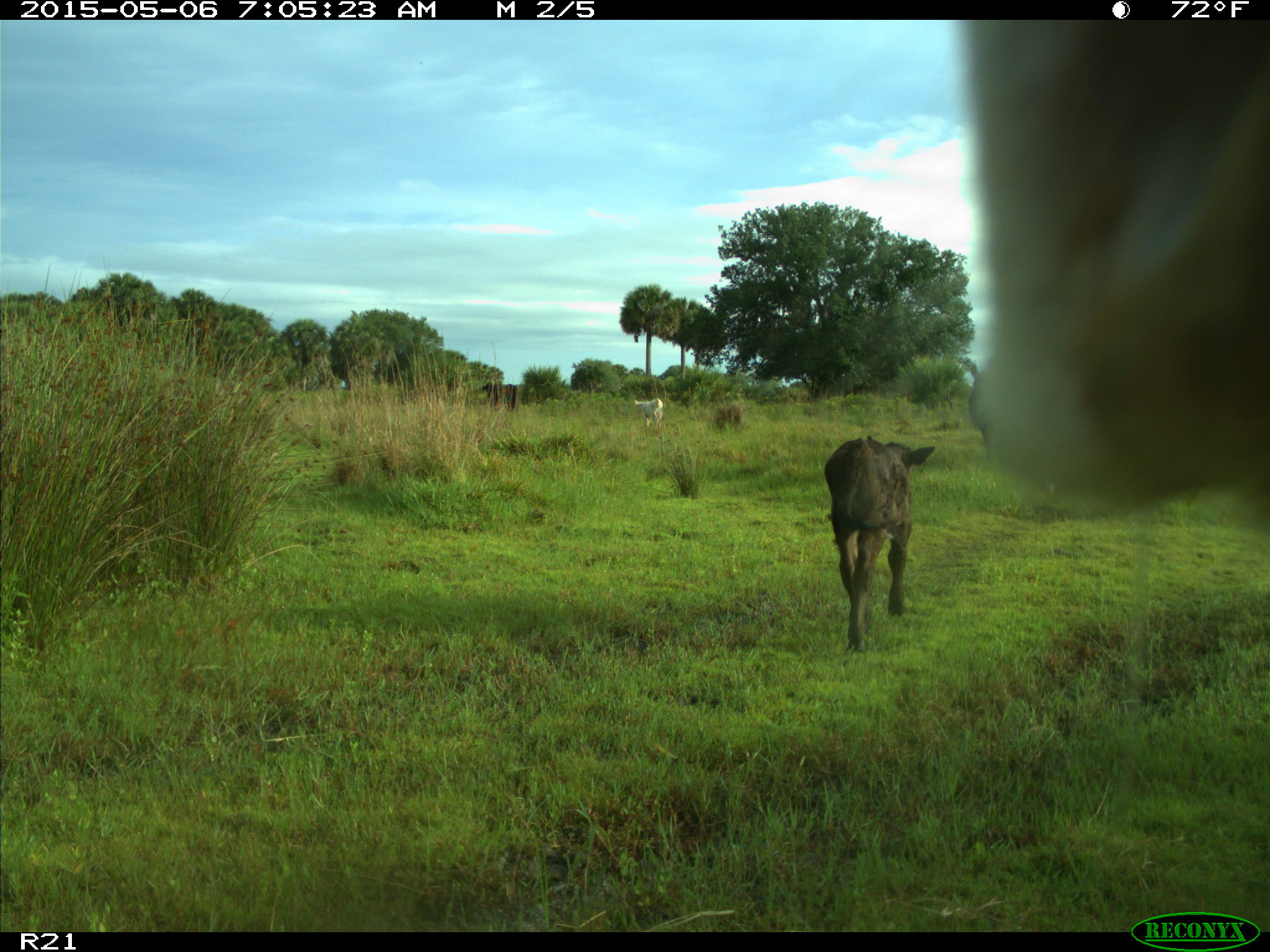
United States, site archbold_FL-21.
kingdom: Animalia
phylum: Chordata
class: Mammalia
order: Artiodactyla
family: Bovidae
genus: Bos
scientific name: Bos taurus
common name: domestic cow